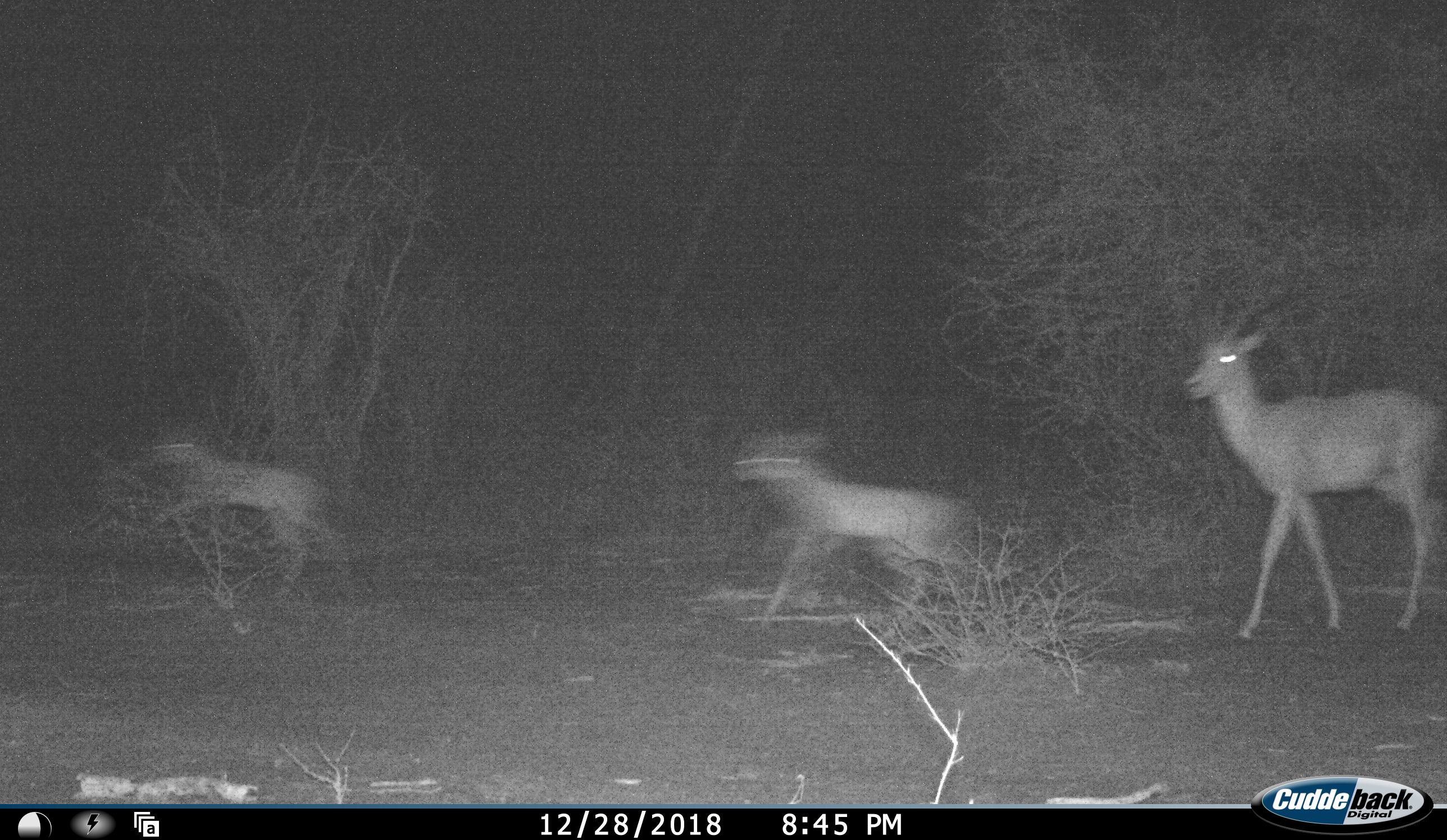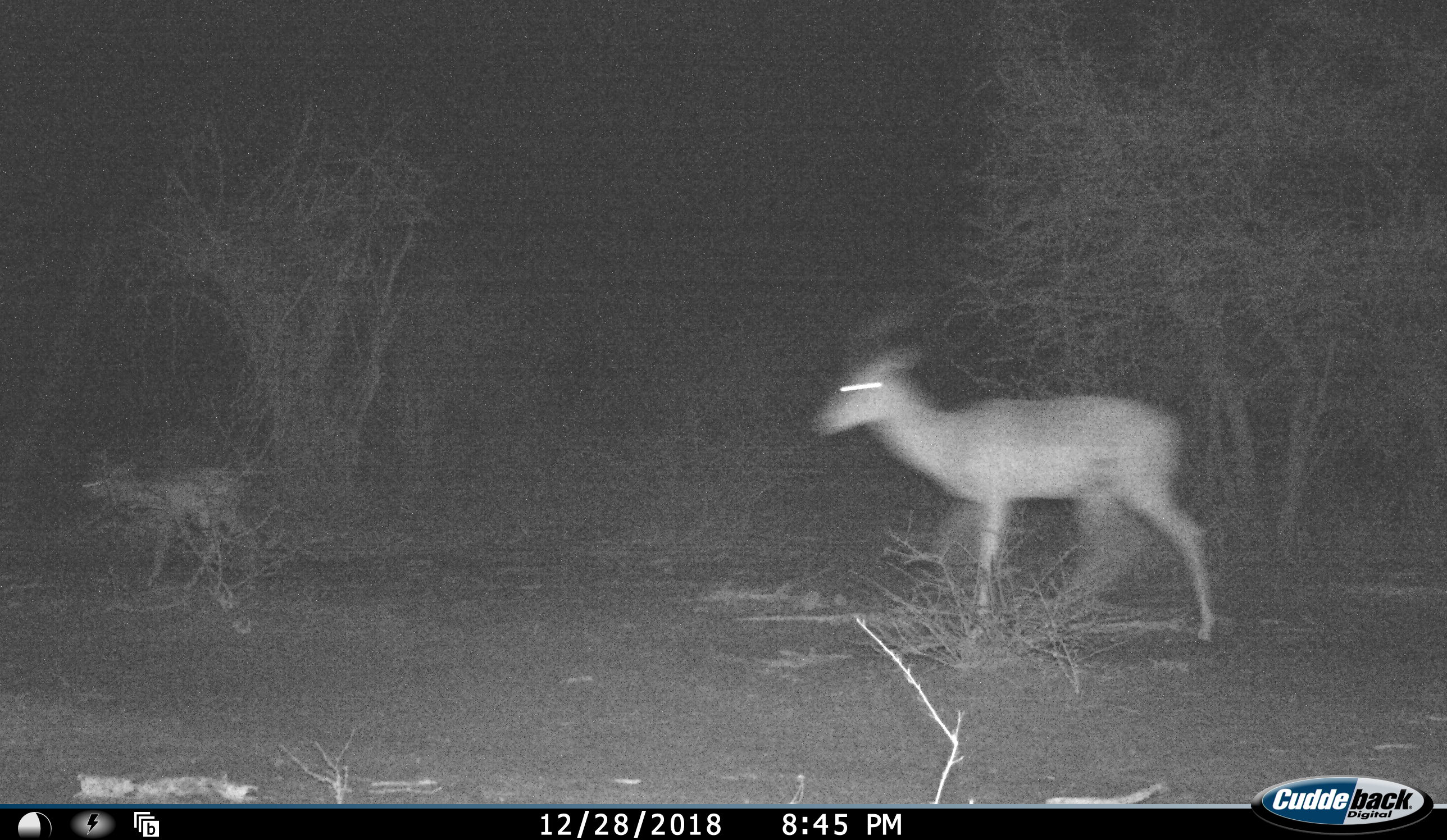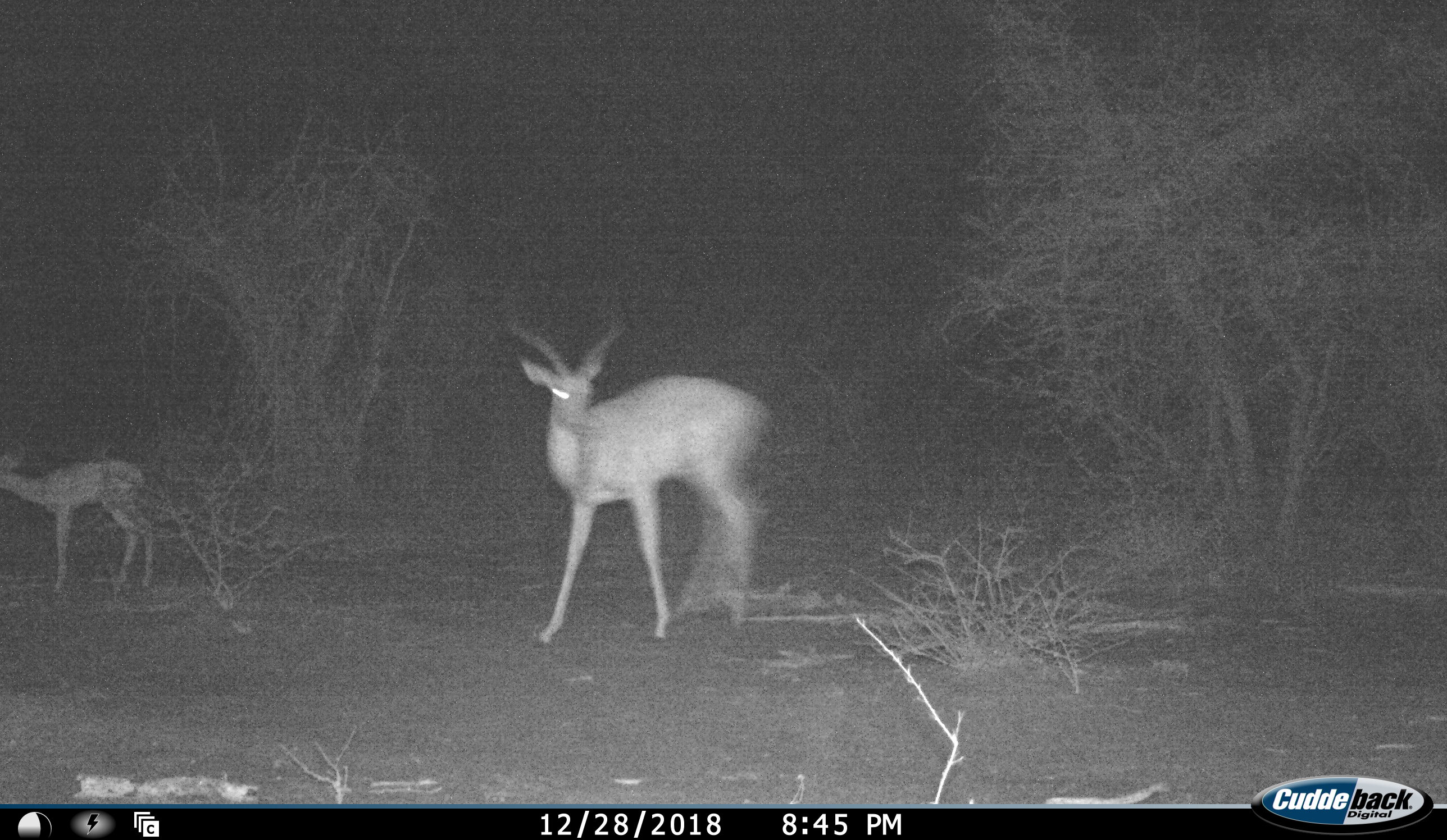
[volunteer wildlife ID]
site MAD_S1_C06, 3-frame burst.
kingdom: Animalia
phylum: Chordata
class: Mammalia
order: Artiodactyla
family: Bovidae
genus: Aepyceros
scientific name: Aepyceros melampus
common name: impala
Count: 3.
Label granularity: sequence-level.